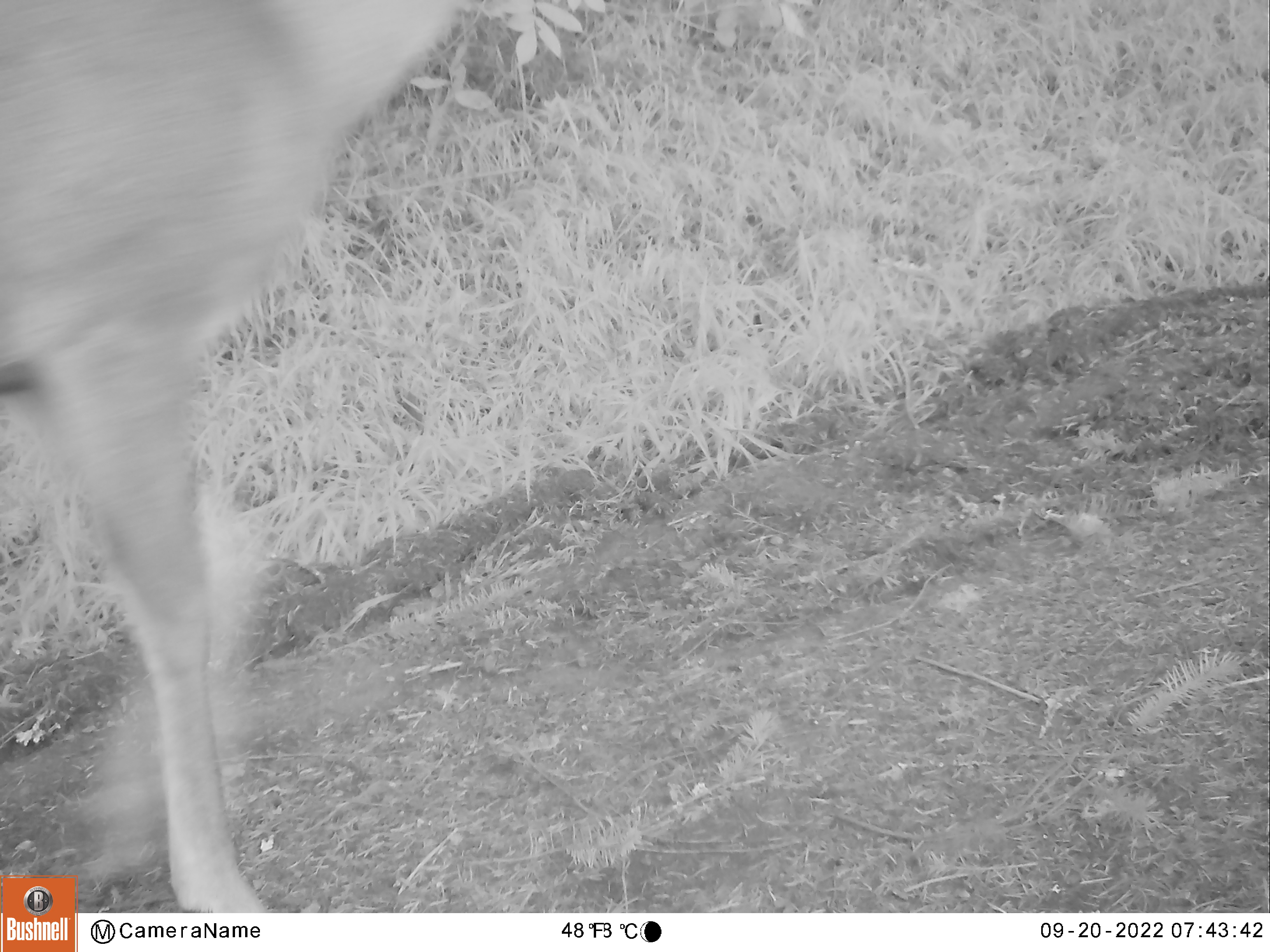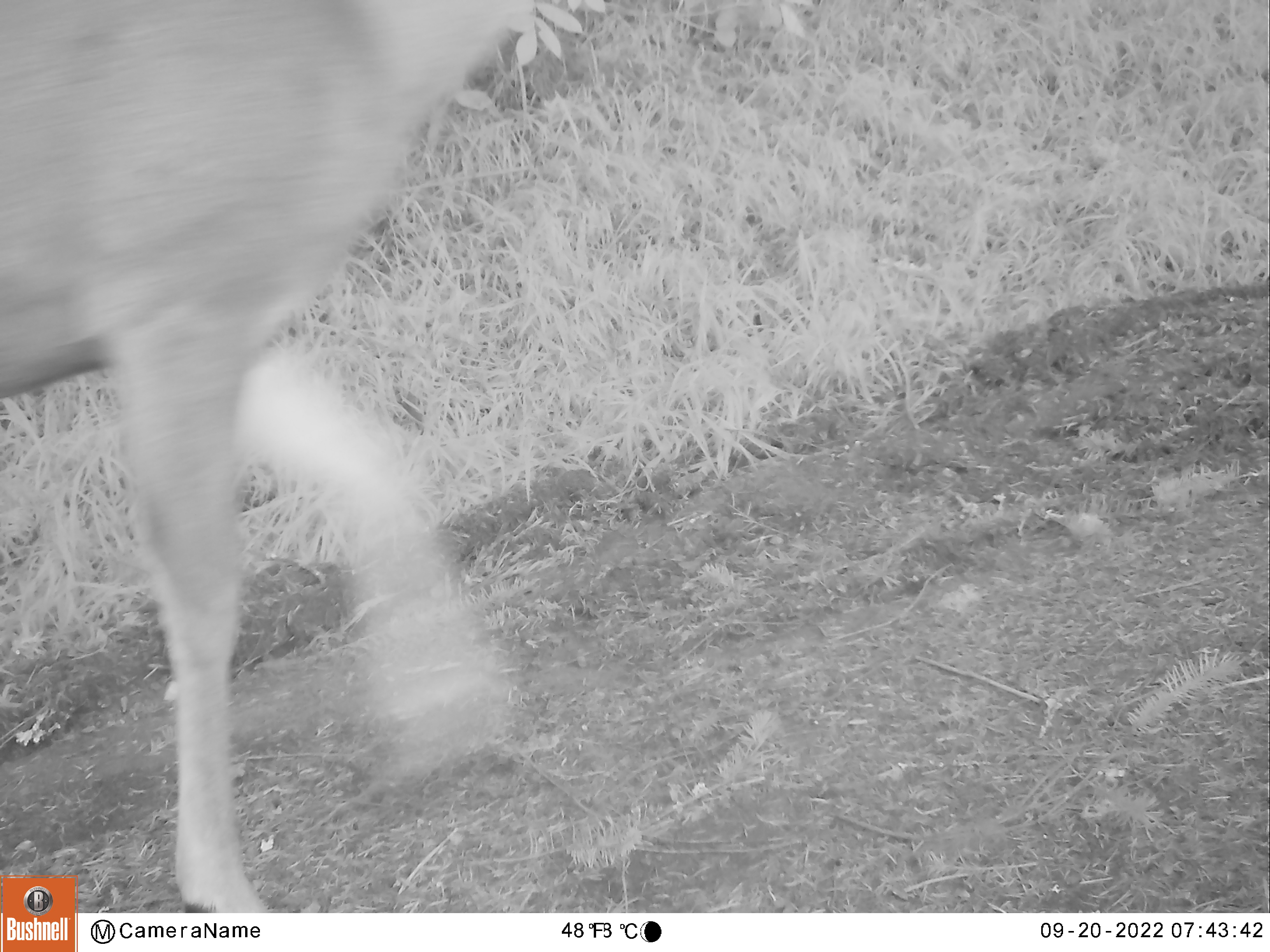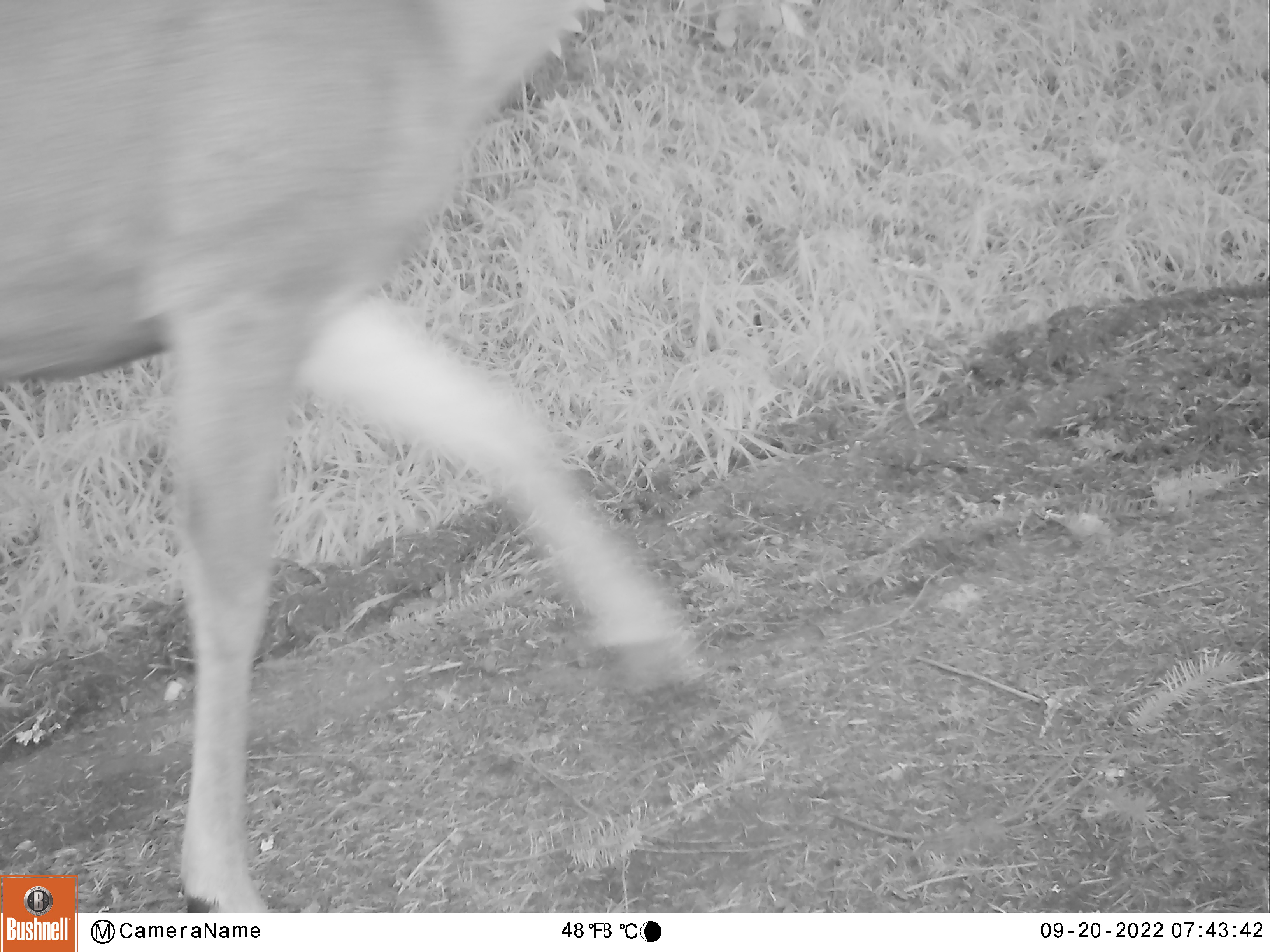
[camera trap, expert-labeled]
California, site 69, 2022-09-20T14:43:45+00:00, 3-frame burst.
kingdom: Animalia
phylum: Chordata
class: Mammalia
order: Artiodactyla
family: Cervidae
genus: Odocoileus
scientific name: Odocoileus hemionus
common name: mule deer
Mule deer (Odocoileus hemionus).